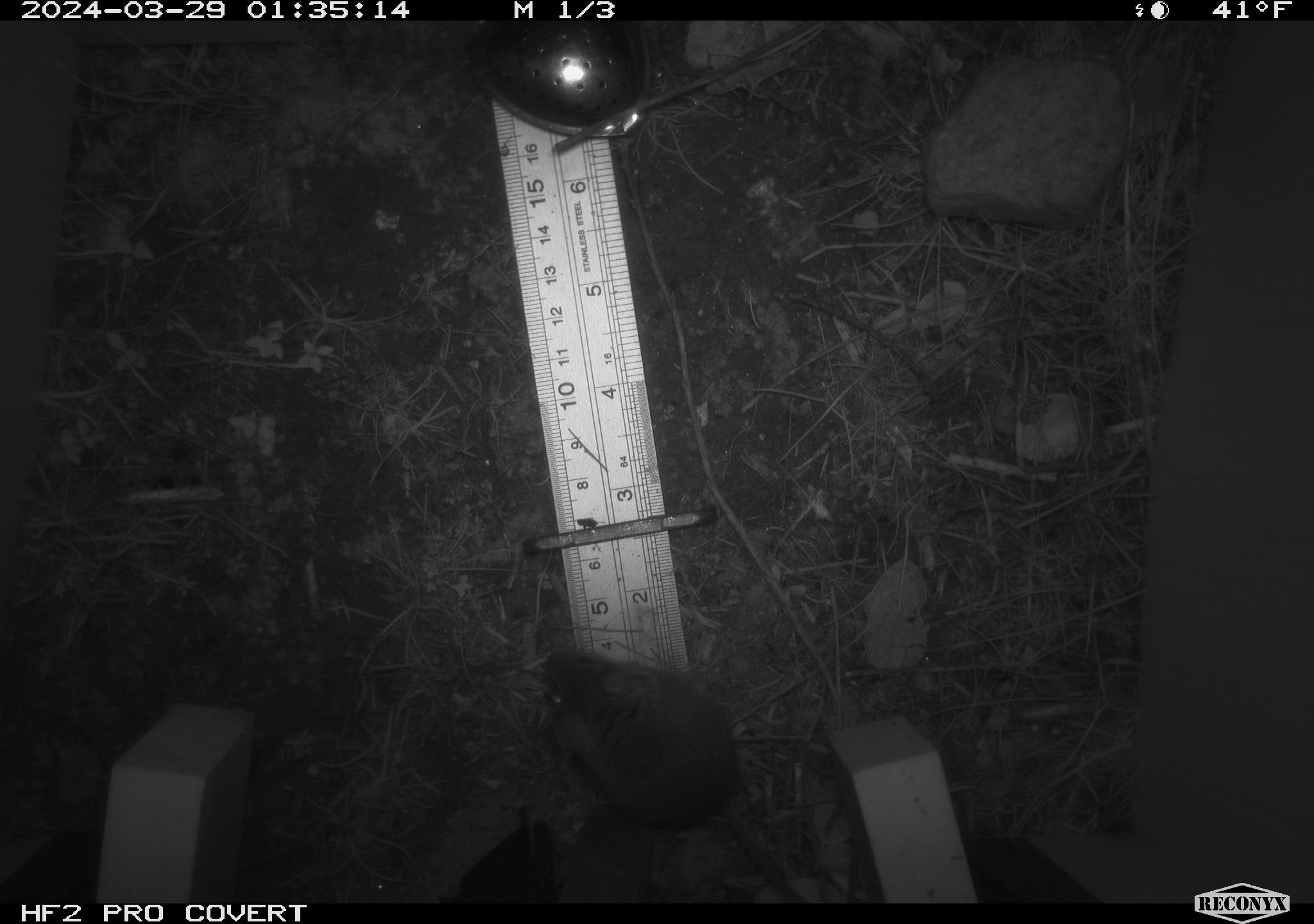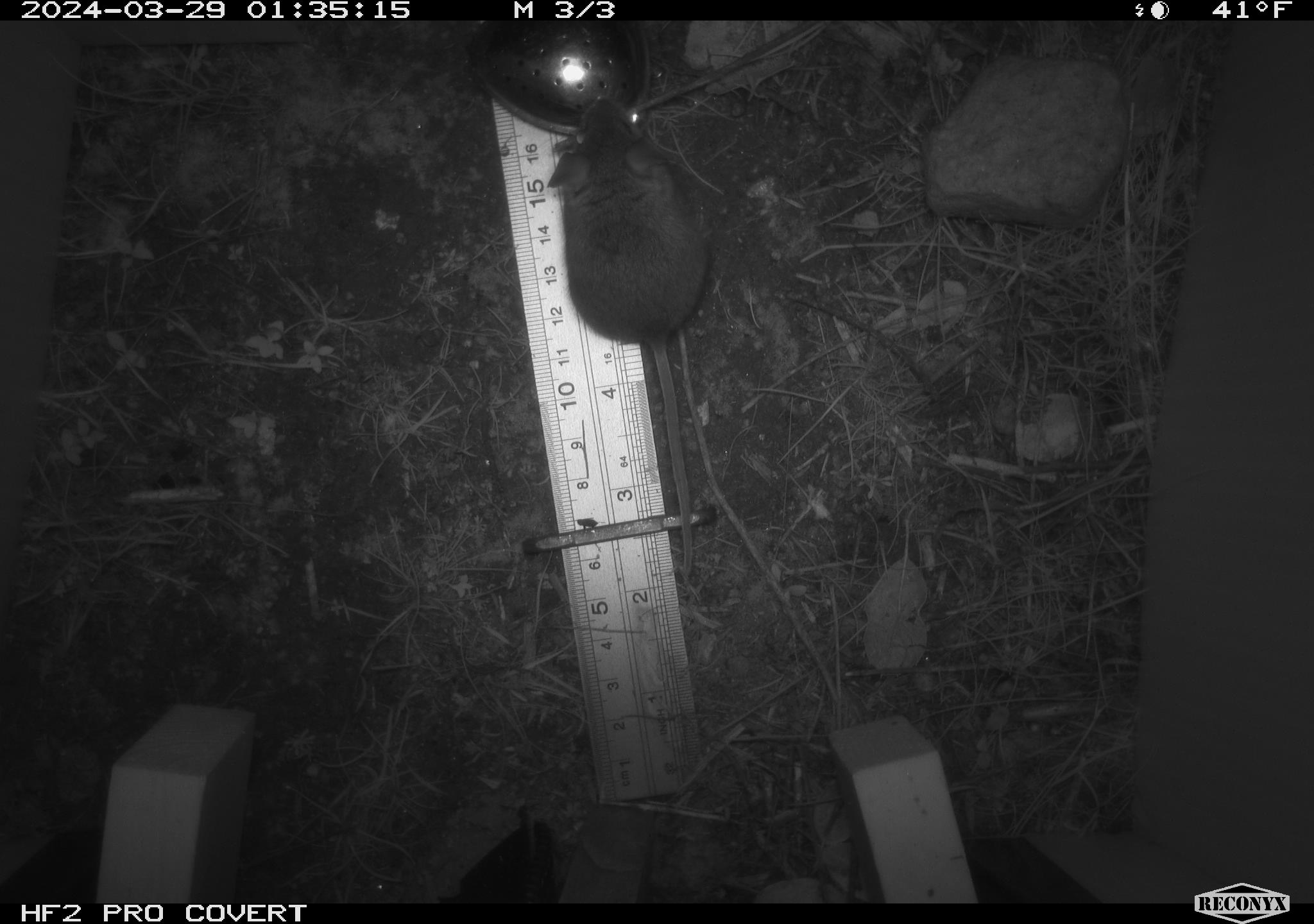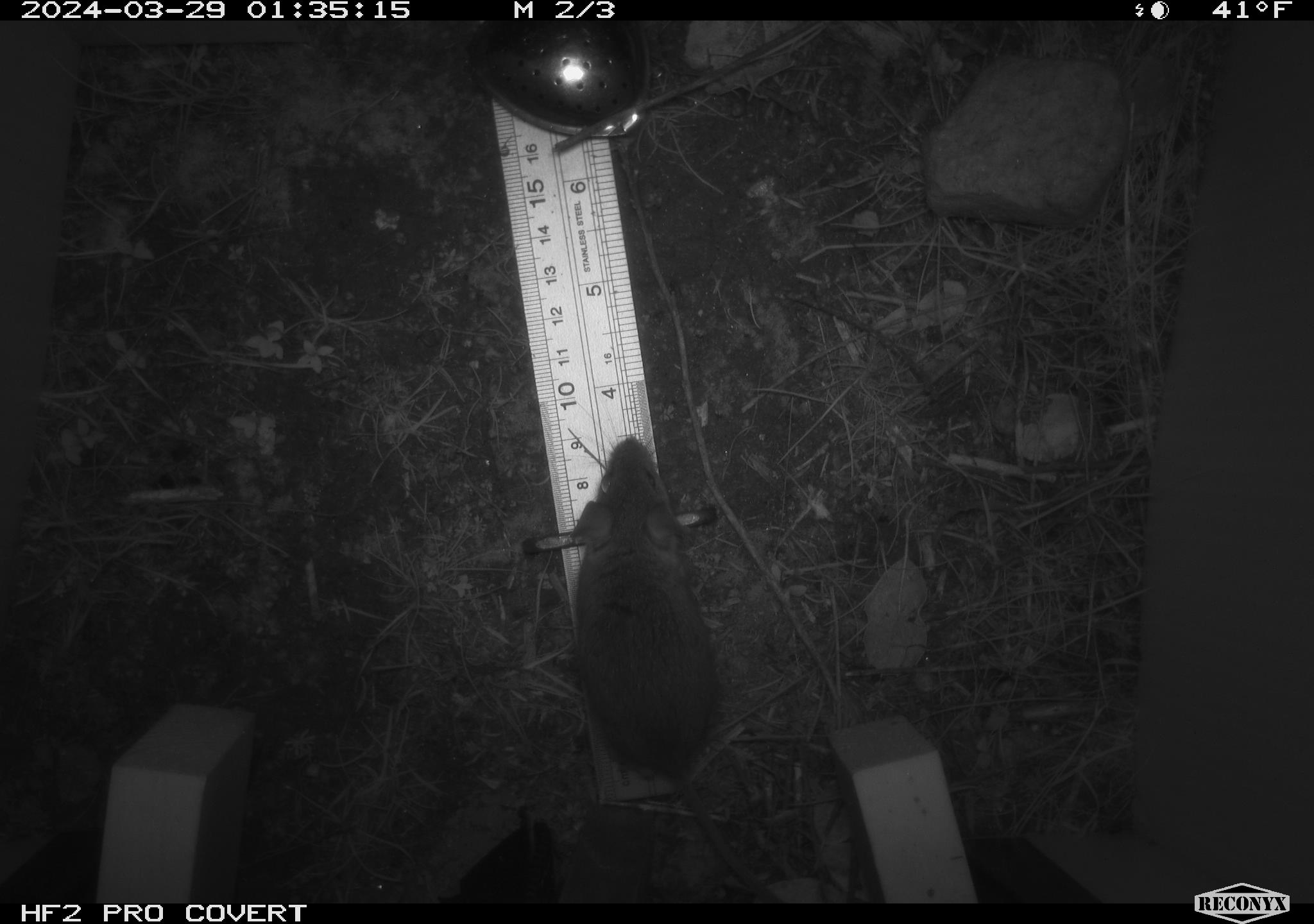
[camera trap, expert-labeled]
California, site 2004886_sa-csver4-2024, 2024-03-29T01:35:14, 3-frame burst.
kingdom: Animalia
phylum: Chordata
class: Mammalia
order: Rodentia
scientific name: Rodentia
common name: mouse species